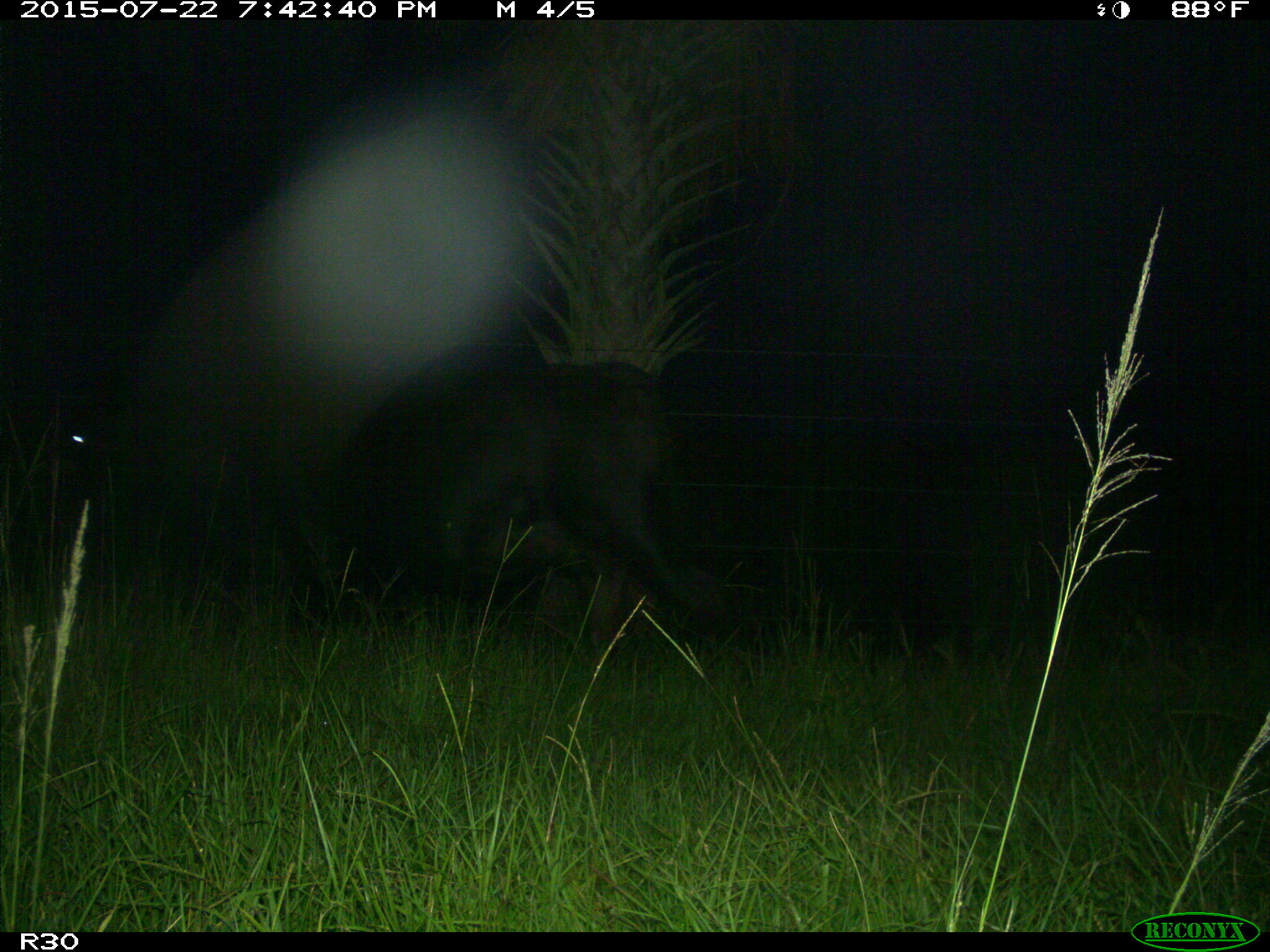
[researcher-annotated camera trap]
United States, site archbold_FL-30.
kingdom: Animalia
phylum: Chordata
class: Mammalia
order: Artiodactyla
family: Bovidae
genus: Bos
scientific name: Bos taurus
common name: domestic cow